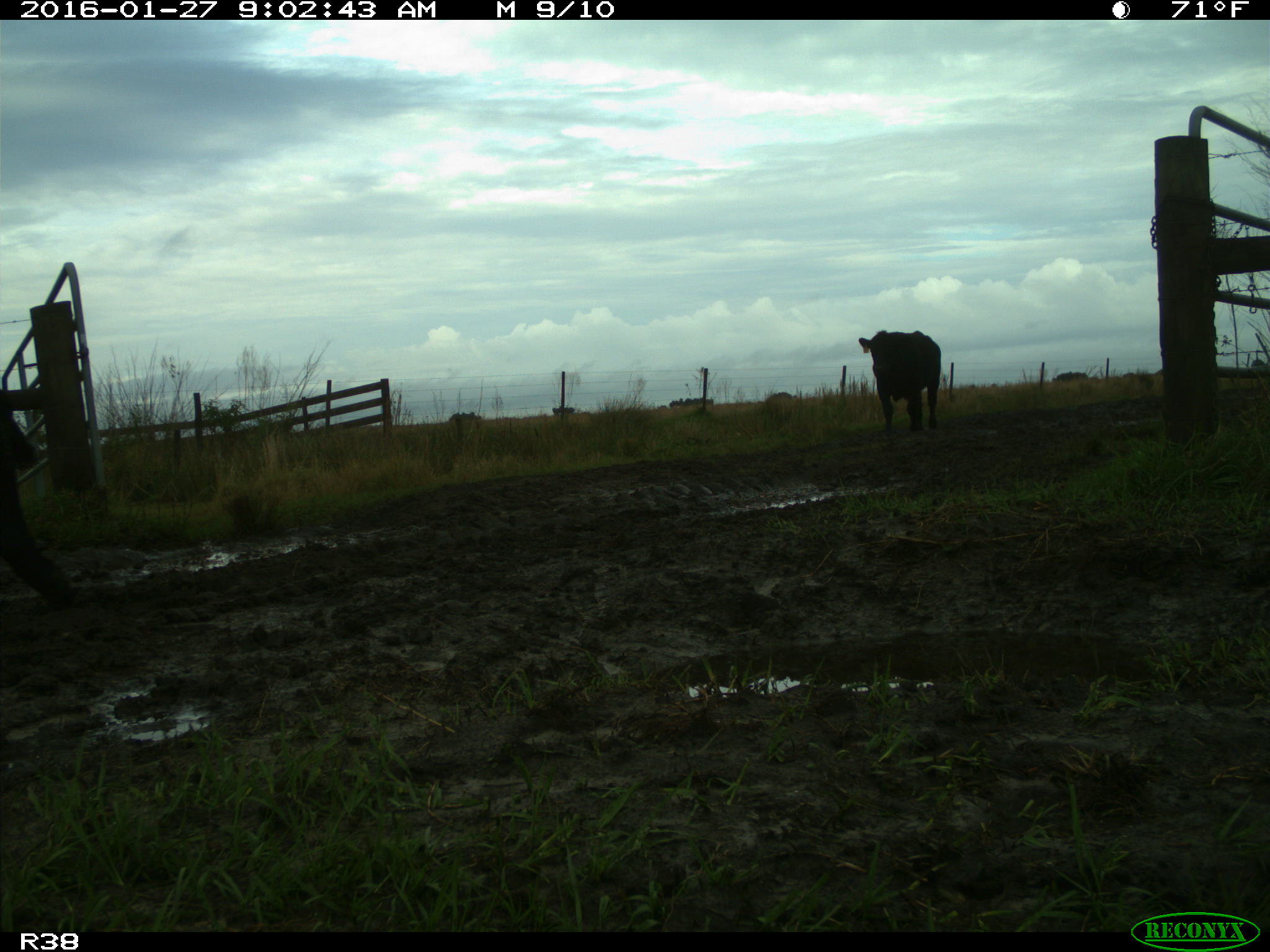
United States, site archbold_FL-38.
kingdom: Animalia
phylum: Chordata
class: Mammalia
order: Artiodactyla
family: Bovidae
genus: Bos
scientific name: Bos taurus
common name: domestic cow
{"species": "Bos taurus (domestic cow)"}